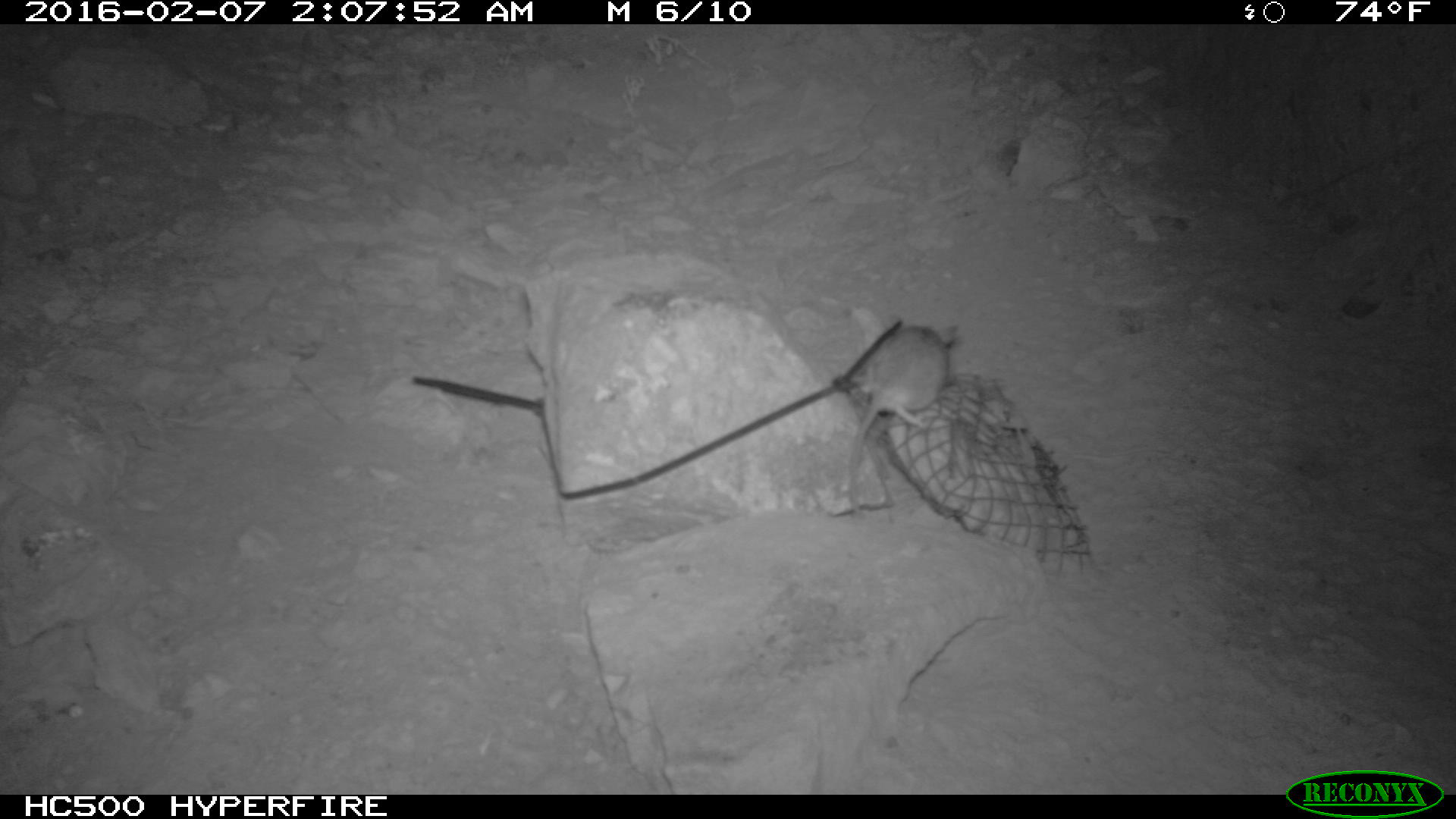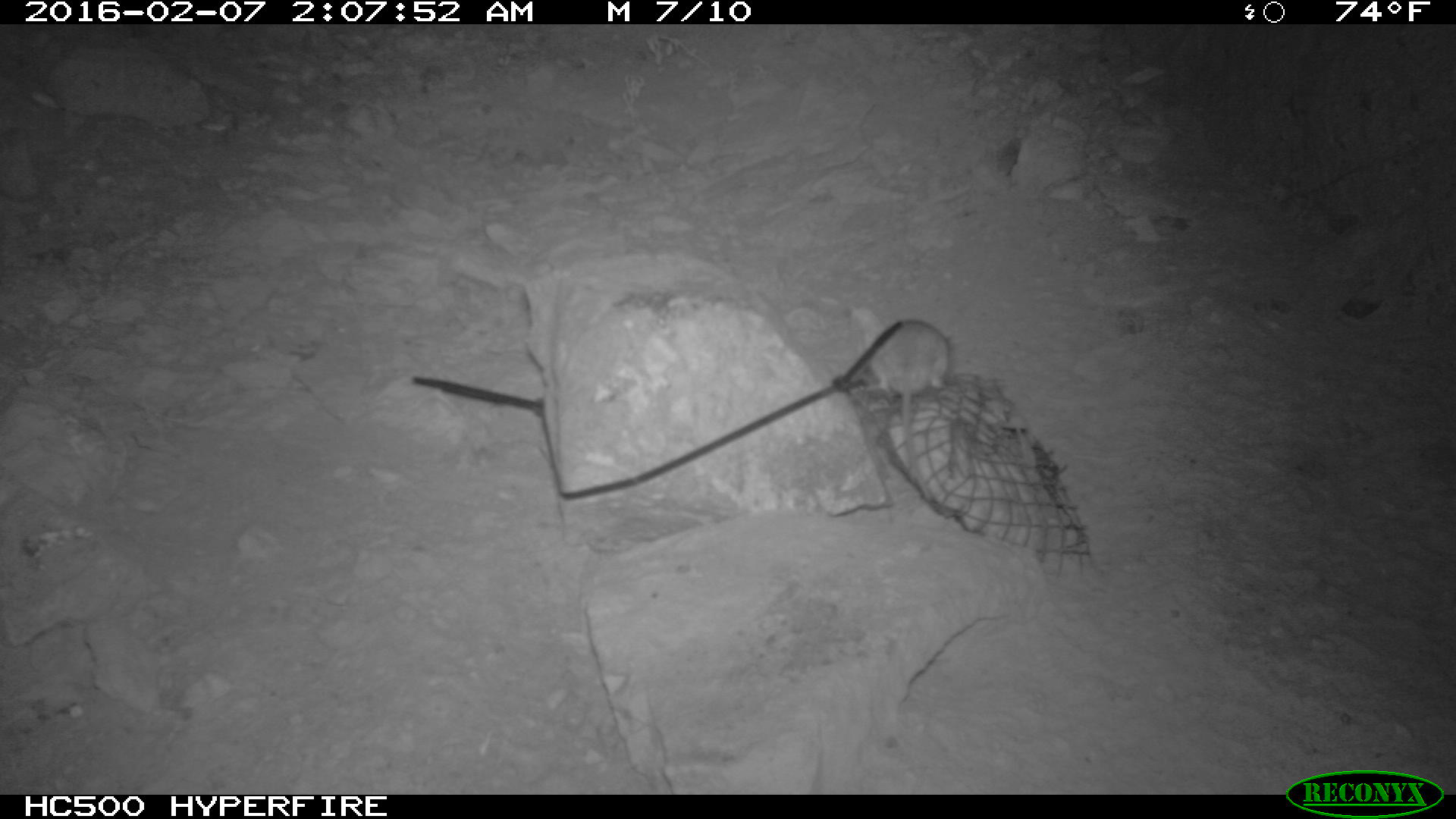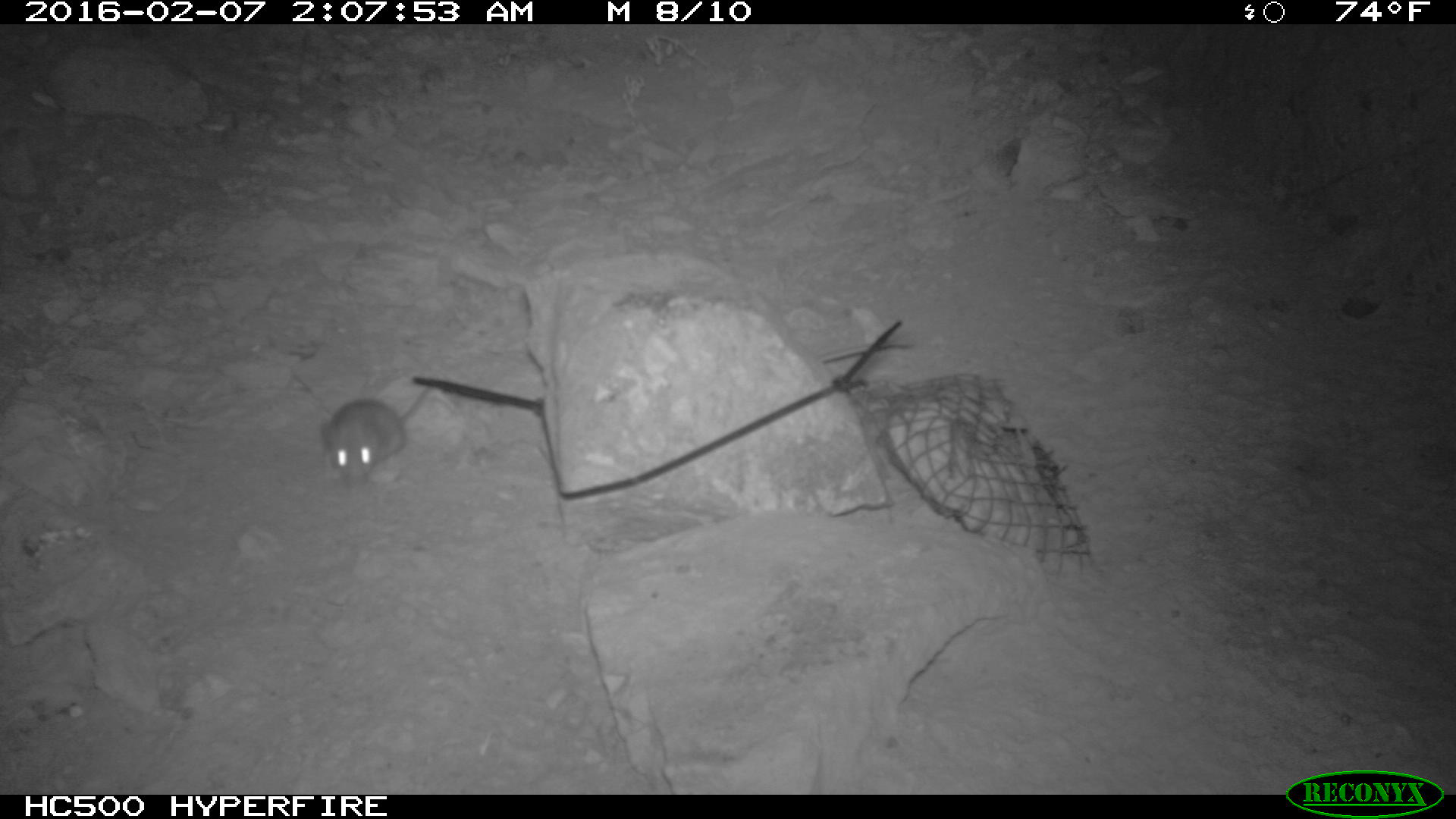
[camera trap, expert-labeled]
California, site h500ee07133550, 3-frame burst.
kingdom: Animalia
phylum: Chordata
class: Mammalia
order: Rodentia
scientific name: Rodentia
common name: rodent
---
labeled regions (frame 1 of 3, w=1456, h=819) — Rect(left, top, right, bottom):
rodent: Rect(846, 319, 959, 519)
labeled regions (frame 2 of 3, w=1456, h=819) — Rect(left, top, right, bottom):
rodent: Rect(856, 316, 956, 500)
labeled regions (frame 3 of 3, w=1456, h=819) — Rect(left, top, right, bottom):
rodent: Rect(322, 397, 403, 494)